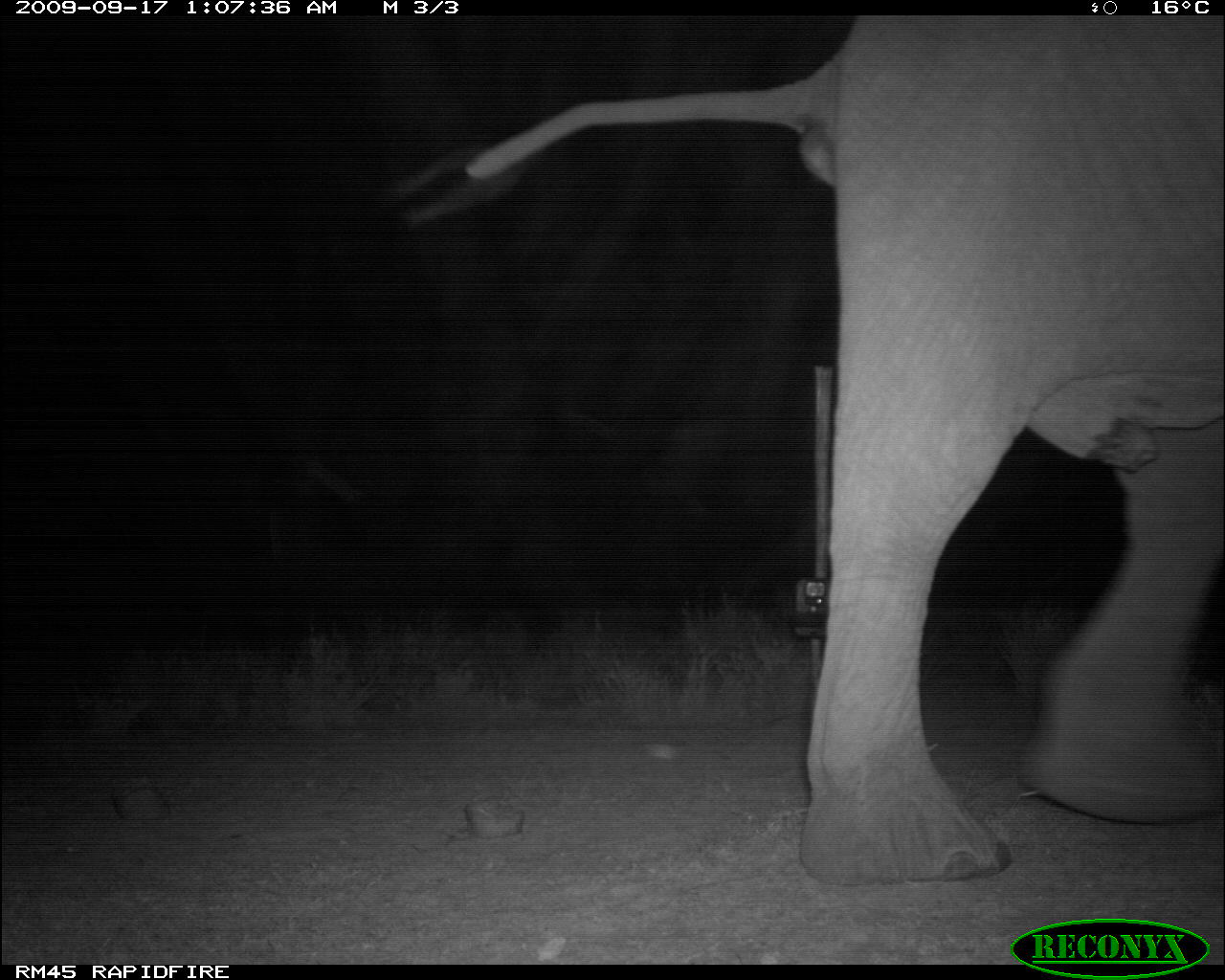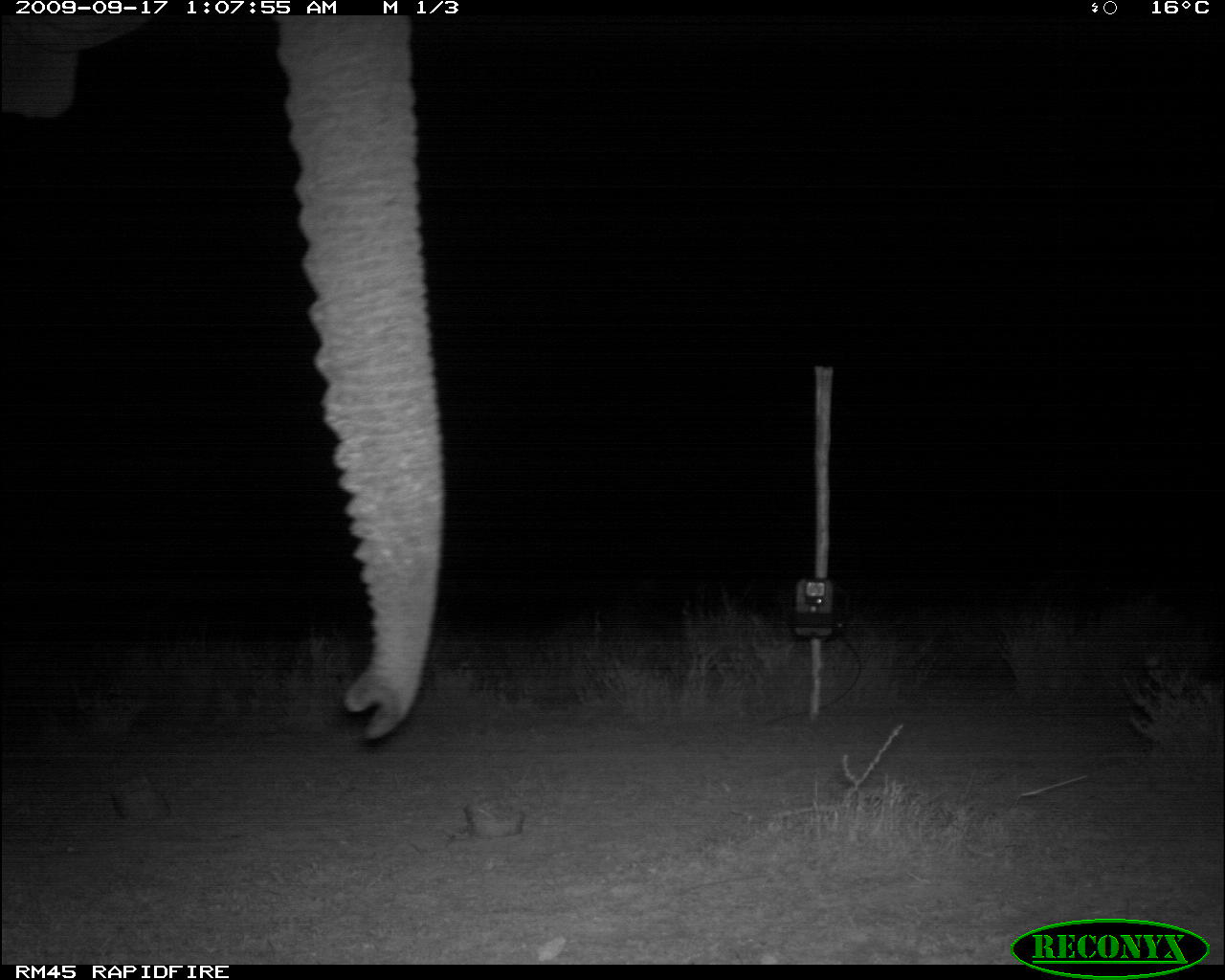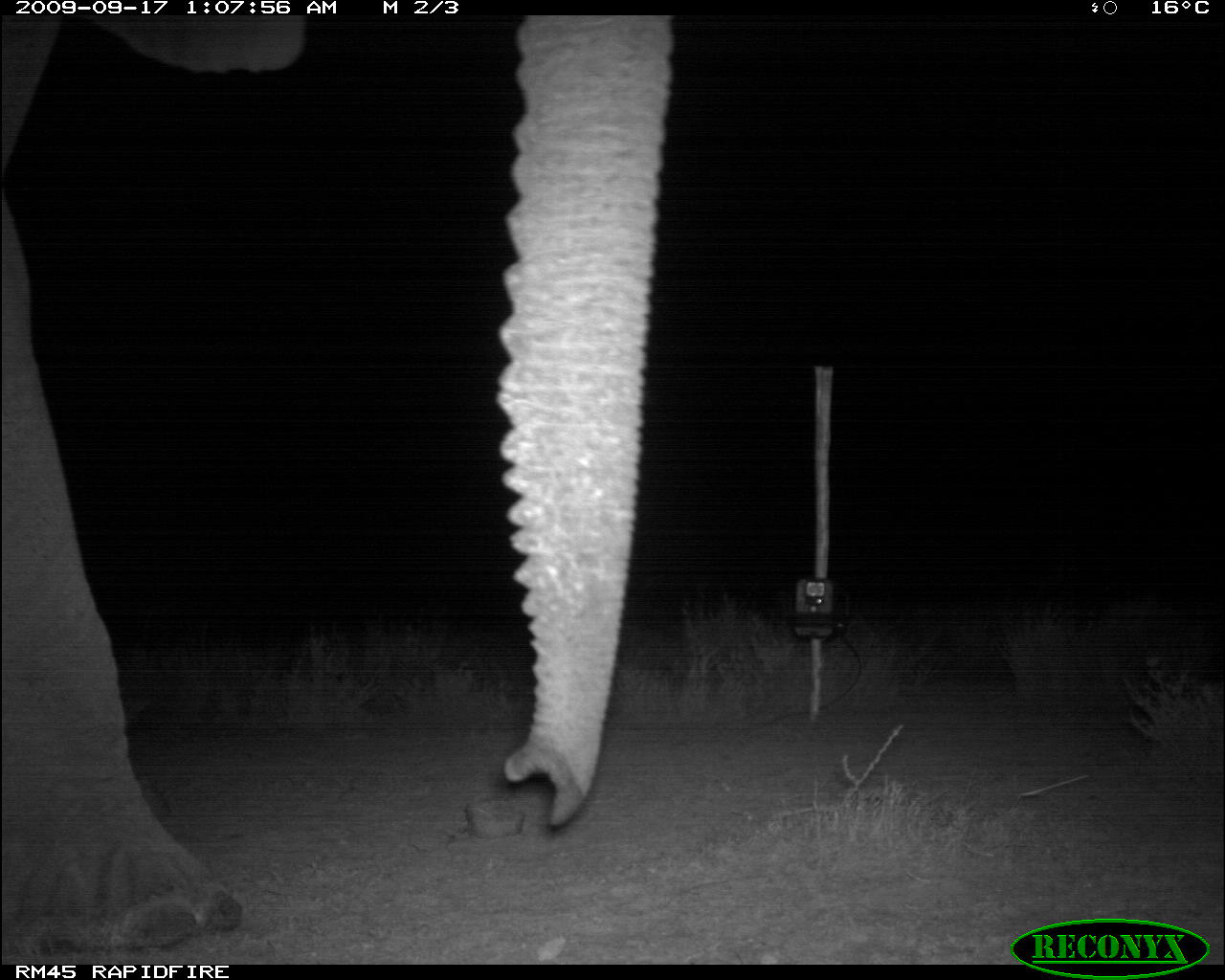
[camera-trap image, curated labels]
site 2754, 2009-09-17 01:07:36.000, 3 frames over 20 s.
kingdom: Animalia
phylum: Chordata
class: Mammalia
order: Proboscidea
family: Elephantidae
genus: Loxodonta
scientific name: Loxodonta africana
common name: african bush elephant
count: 1